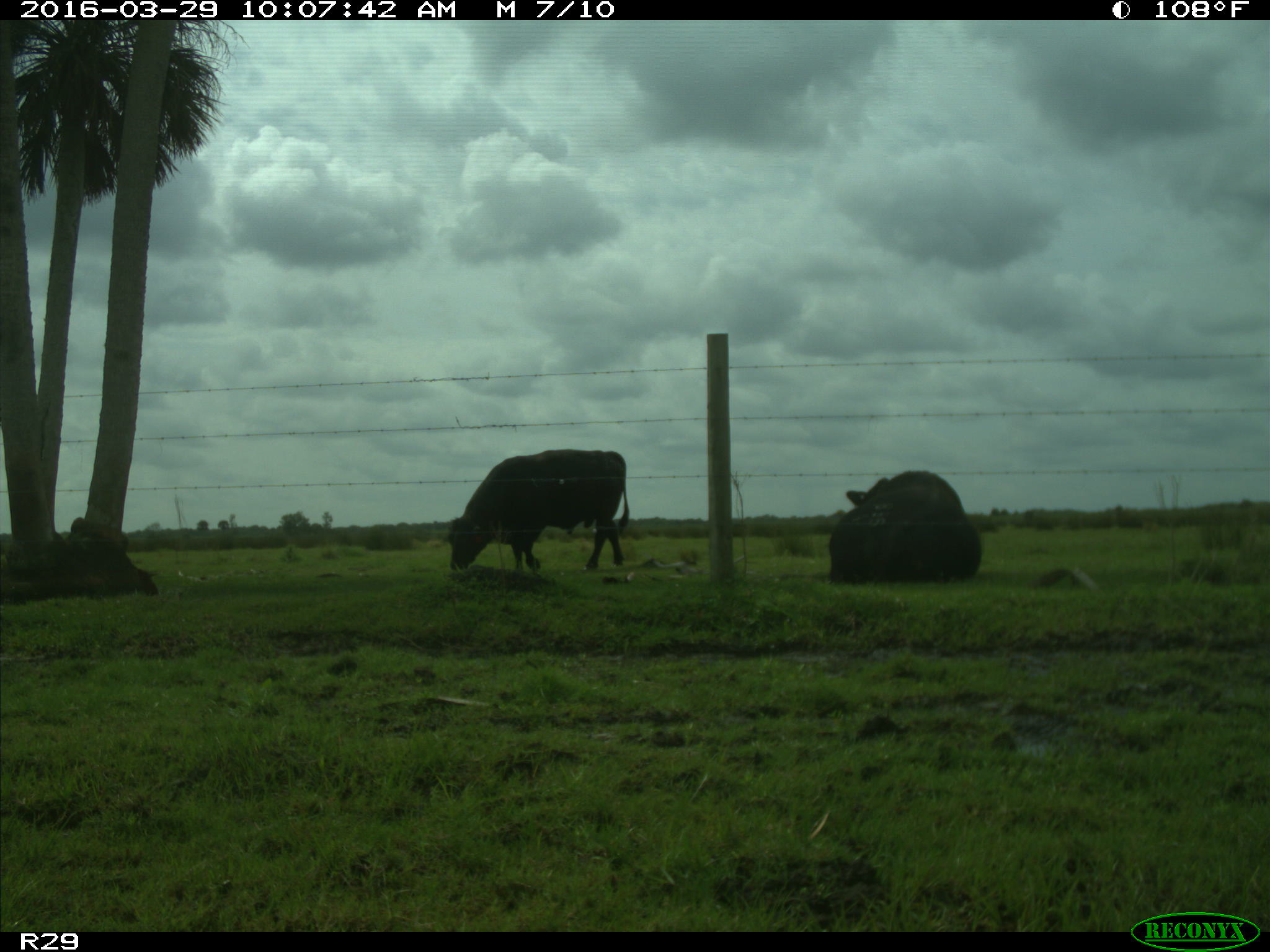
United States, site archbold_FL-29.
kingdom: Animalia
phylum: Chordata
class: Mammalia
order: Artiodactyla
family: Bovidae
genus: Bos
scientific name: Bos taurus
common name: domestic cow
Bos taurus (domestic cow).